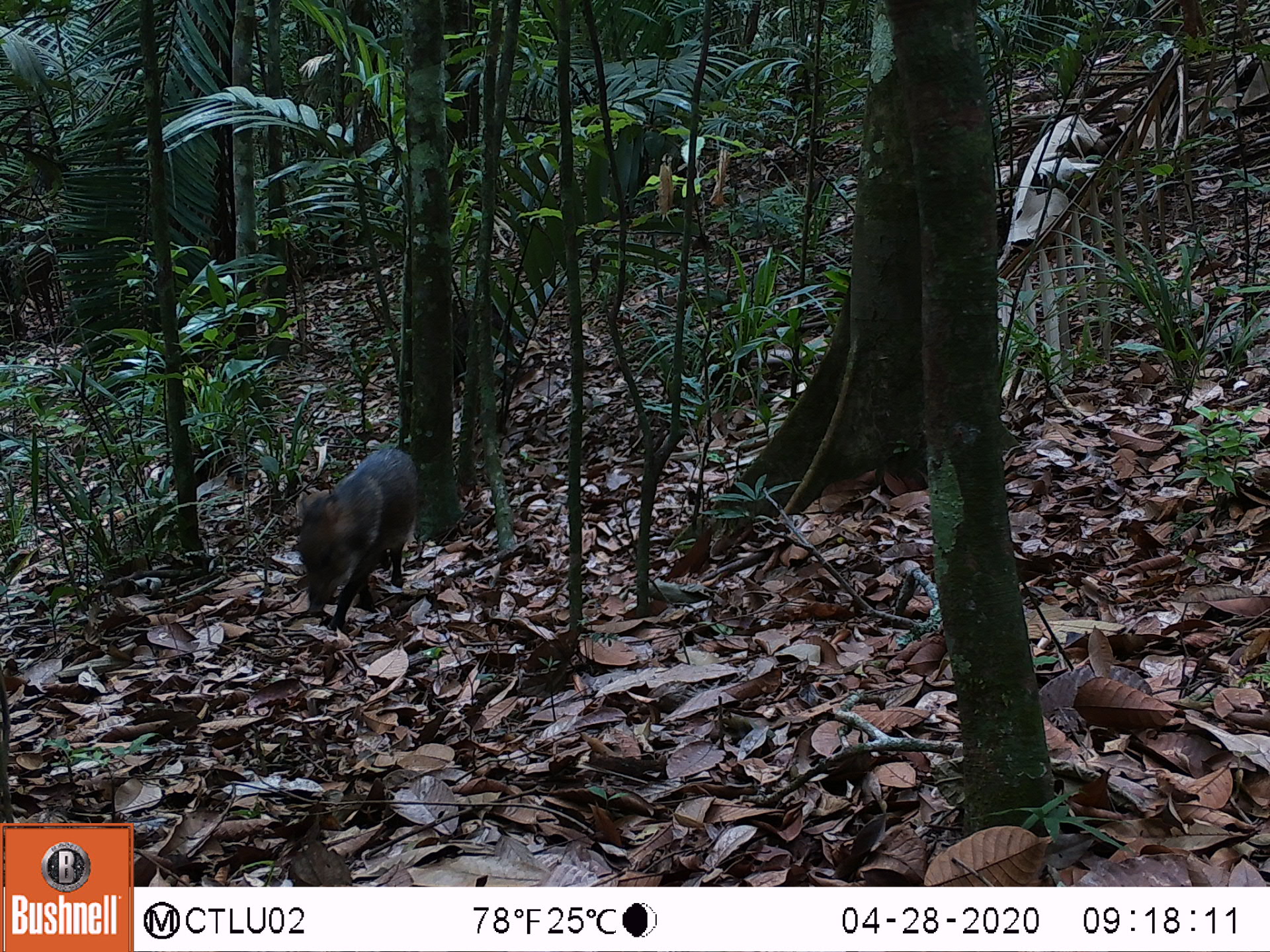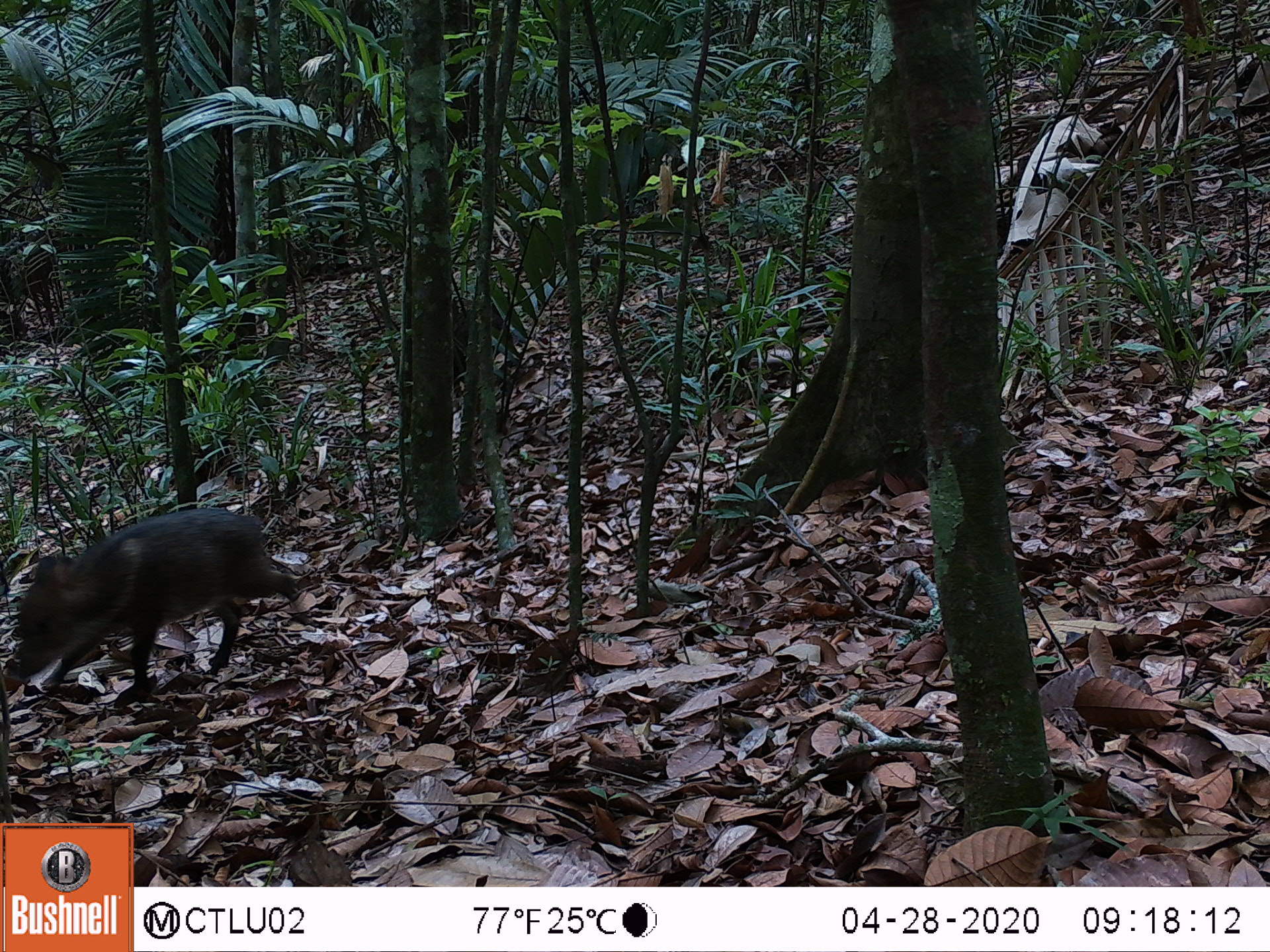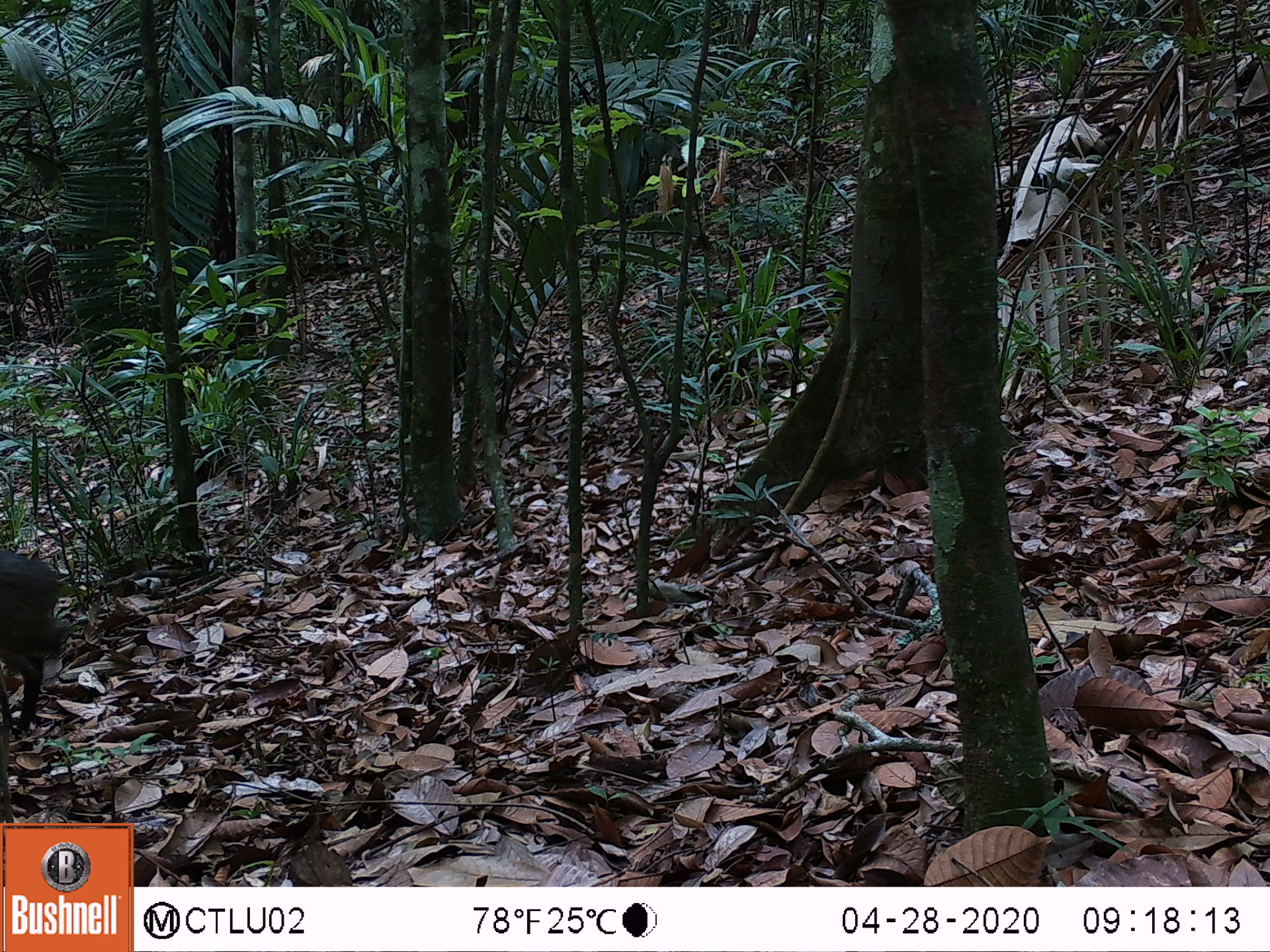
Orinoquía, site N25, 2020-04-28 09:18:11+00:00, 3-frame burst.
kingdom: Animalia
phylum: Chordata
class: Mammalia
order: Artiodactyla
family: Tayassuidae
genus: Pecari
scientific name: Pecari tajacu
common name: collared peccary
Collared peccary (Pecari tajacu).